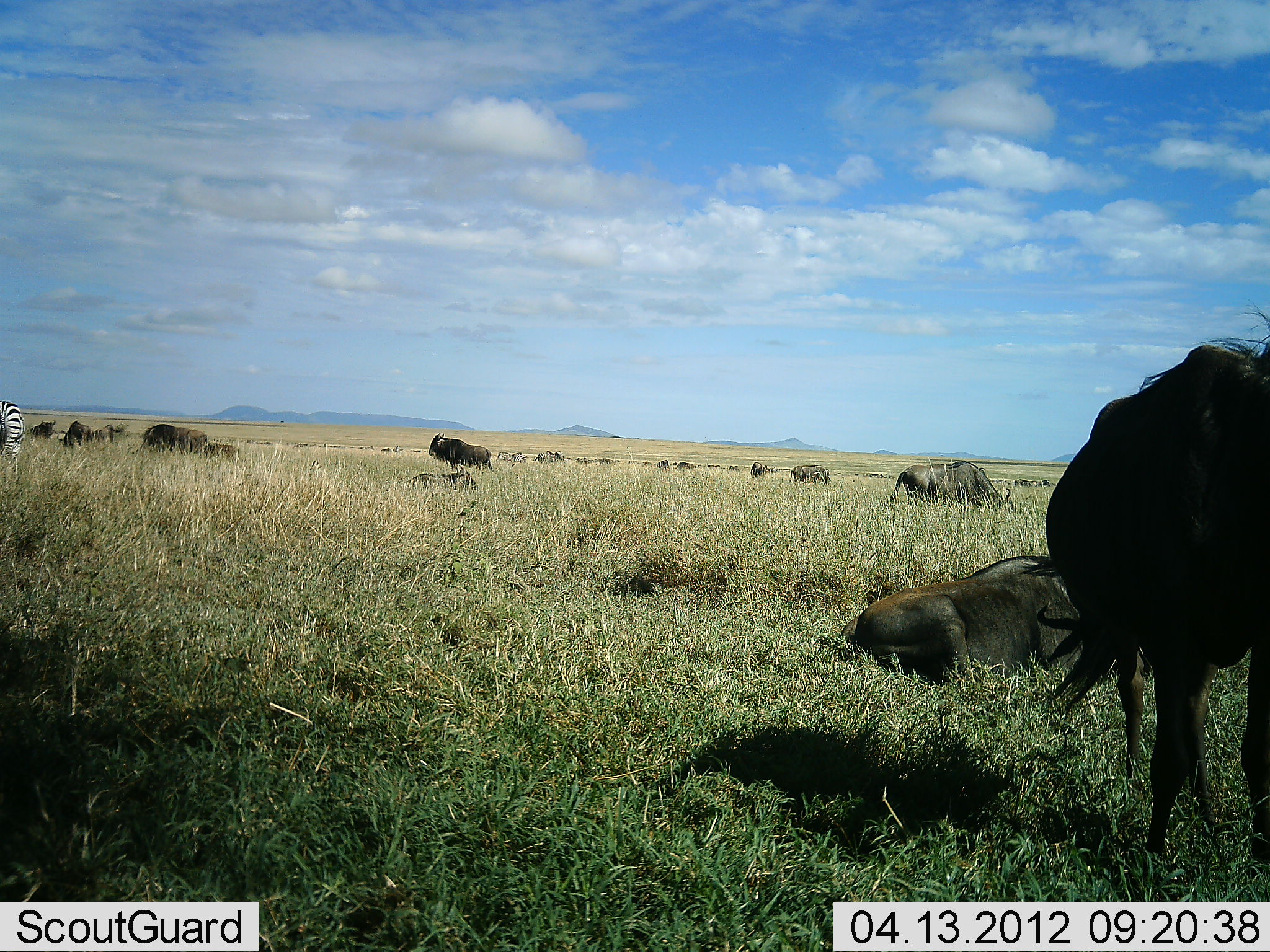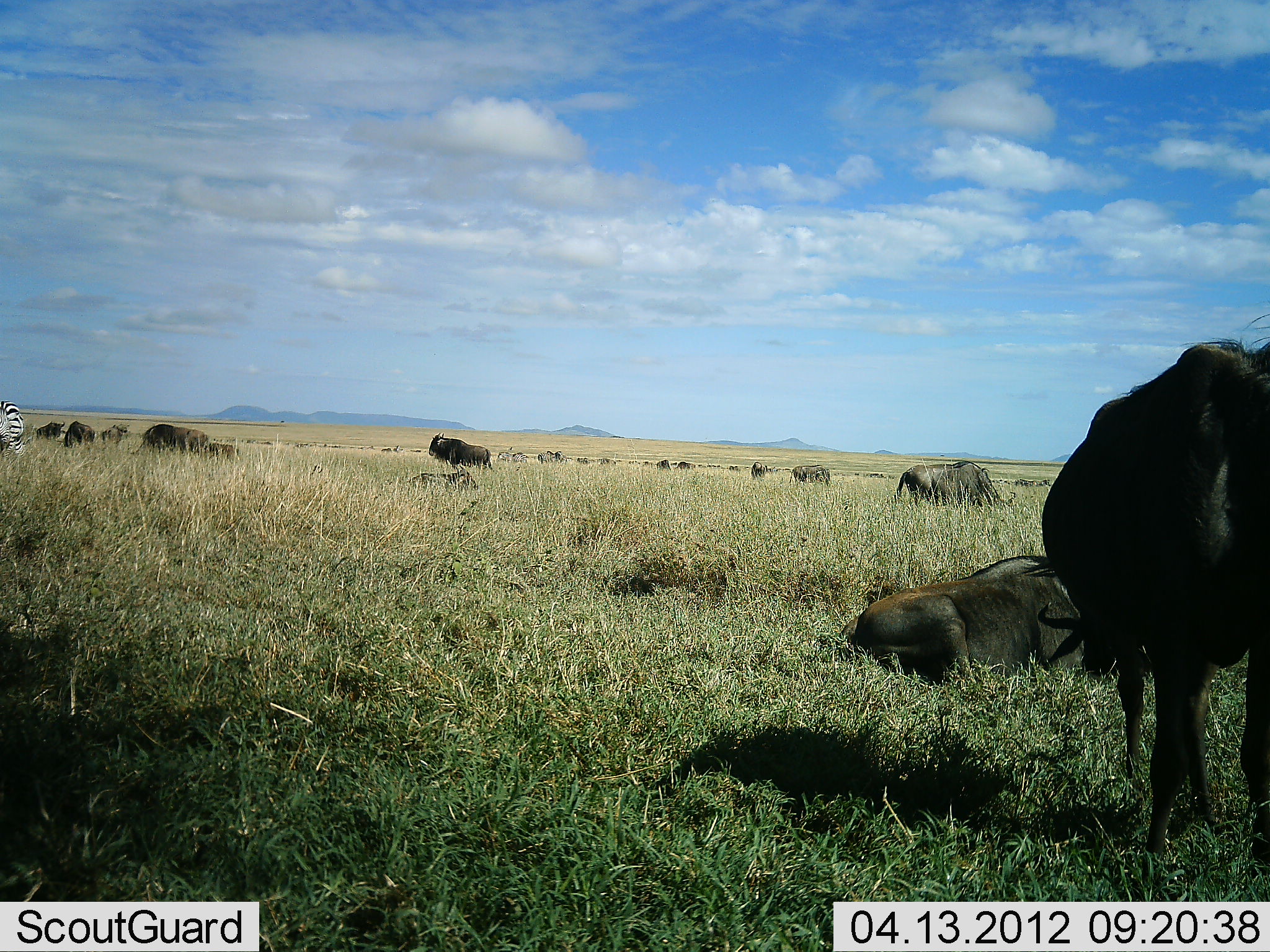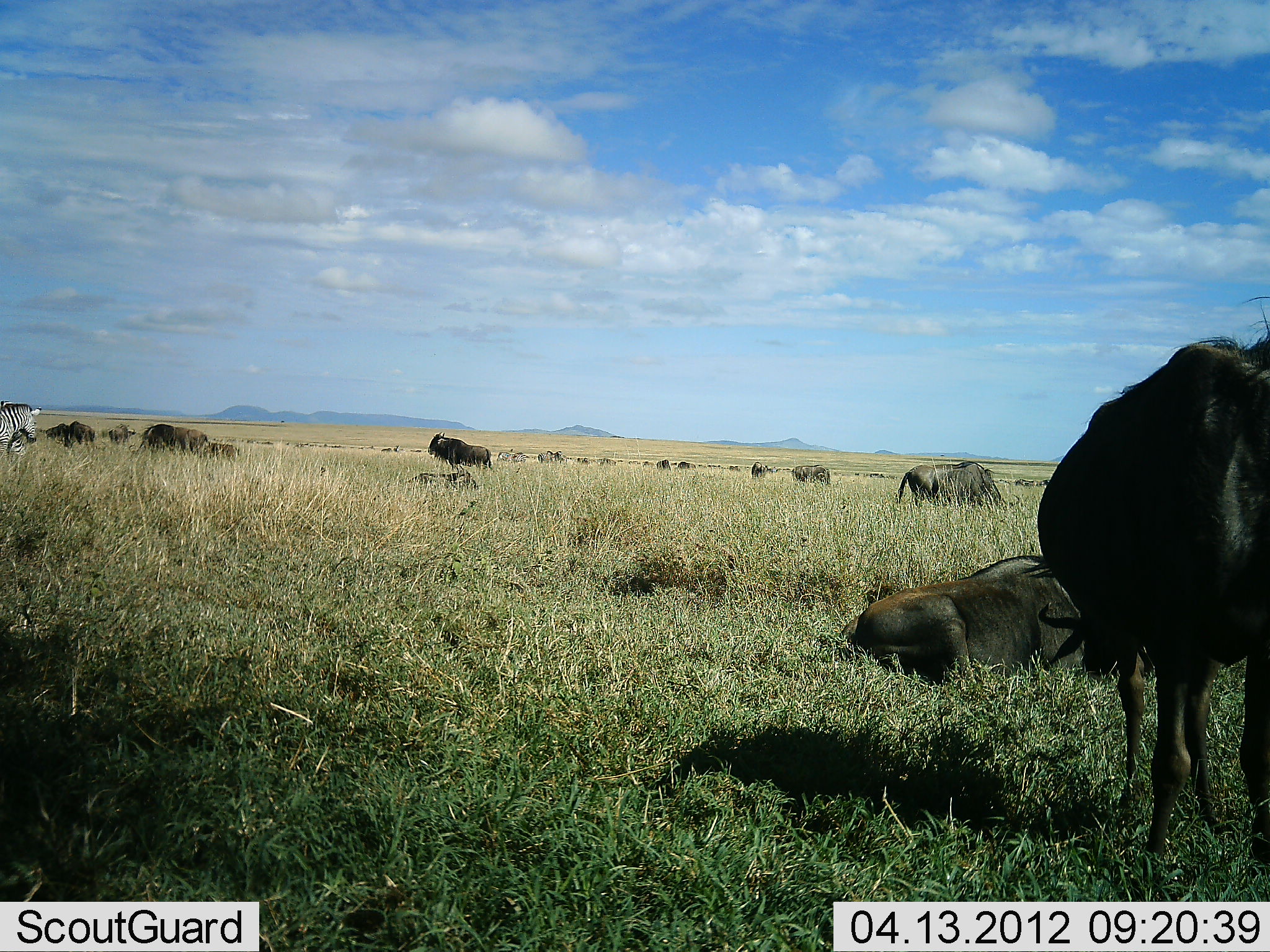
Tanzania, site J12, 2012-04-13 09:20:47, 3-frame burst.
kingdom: Animalia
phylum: Chordata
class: Mammalia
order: Artiodactyla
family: Bovidae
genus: Connochaetes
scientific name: Connochaetes taurinus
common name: blue wildebeest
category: wildebeest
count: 11-50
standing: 93%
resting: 93%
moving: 29%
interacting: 0%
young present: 7%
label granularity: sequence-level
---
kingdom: Animalia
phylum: Chordata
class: Mammalia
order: Perissodactyla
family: Equidae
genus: Equus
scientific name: Equus quagga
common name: plains zebra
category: zebra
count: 2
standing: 69%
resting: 0%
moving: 23%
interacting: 0%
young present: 0%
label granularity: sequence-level